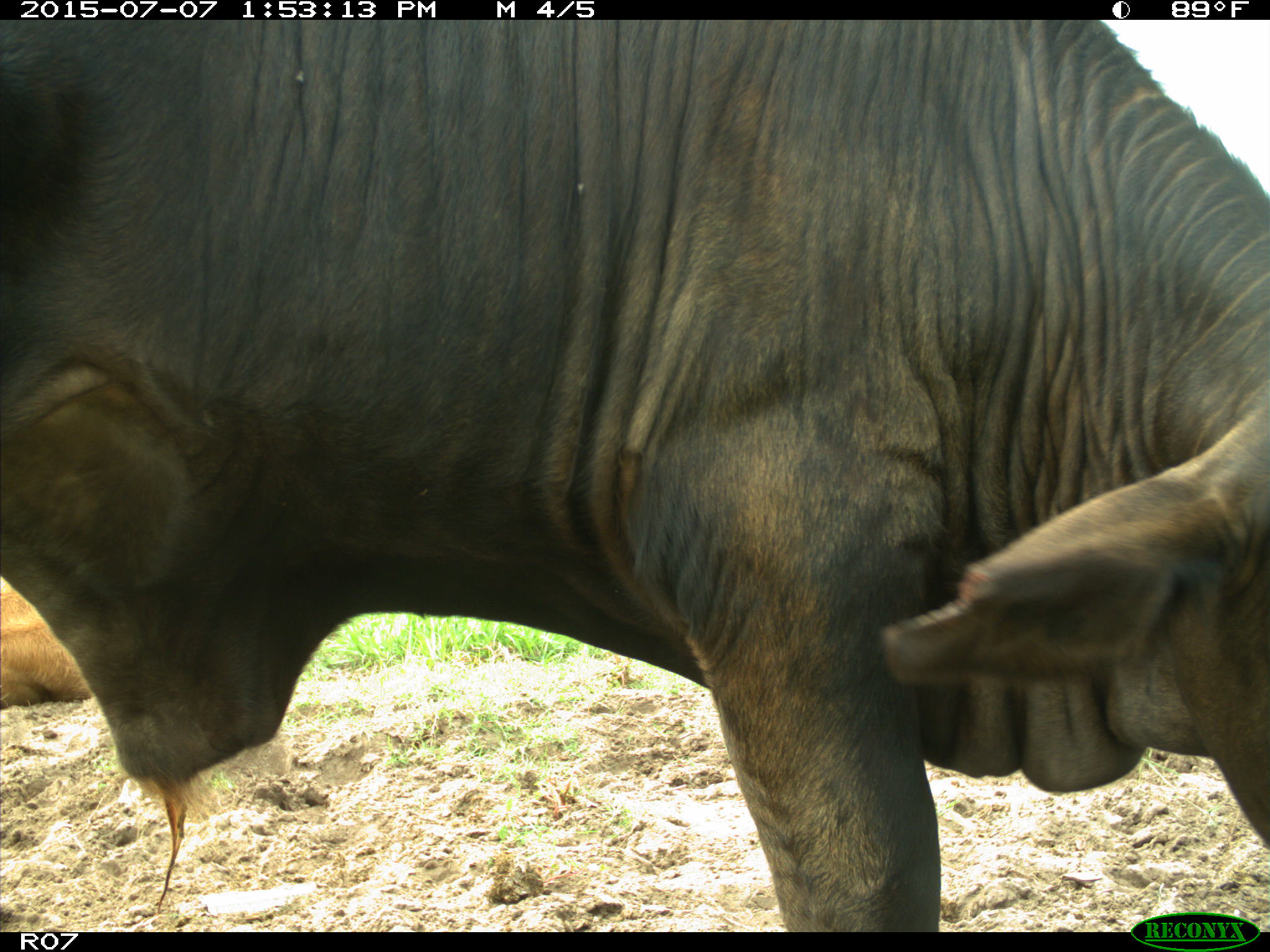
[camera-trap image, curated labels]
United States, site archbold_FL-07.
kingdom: Animalia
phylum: Chordata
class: Mammalia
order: Artiodactyla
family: Bovidae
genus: Bos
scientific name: Bos taurus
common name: domestic cow